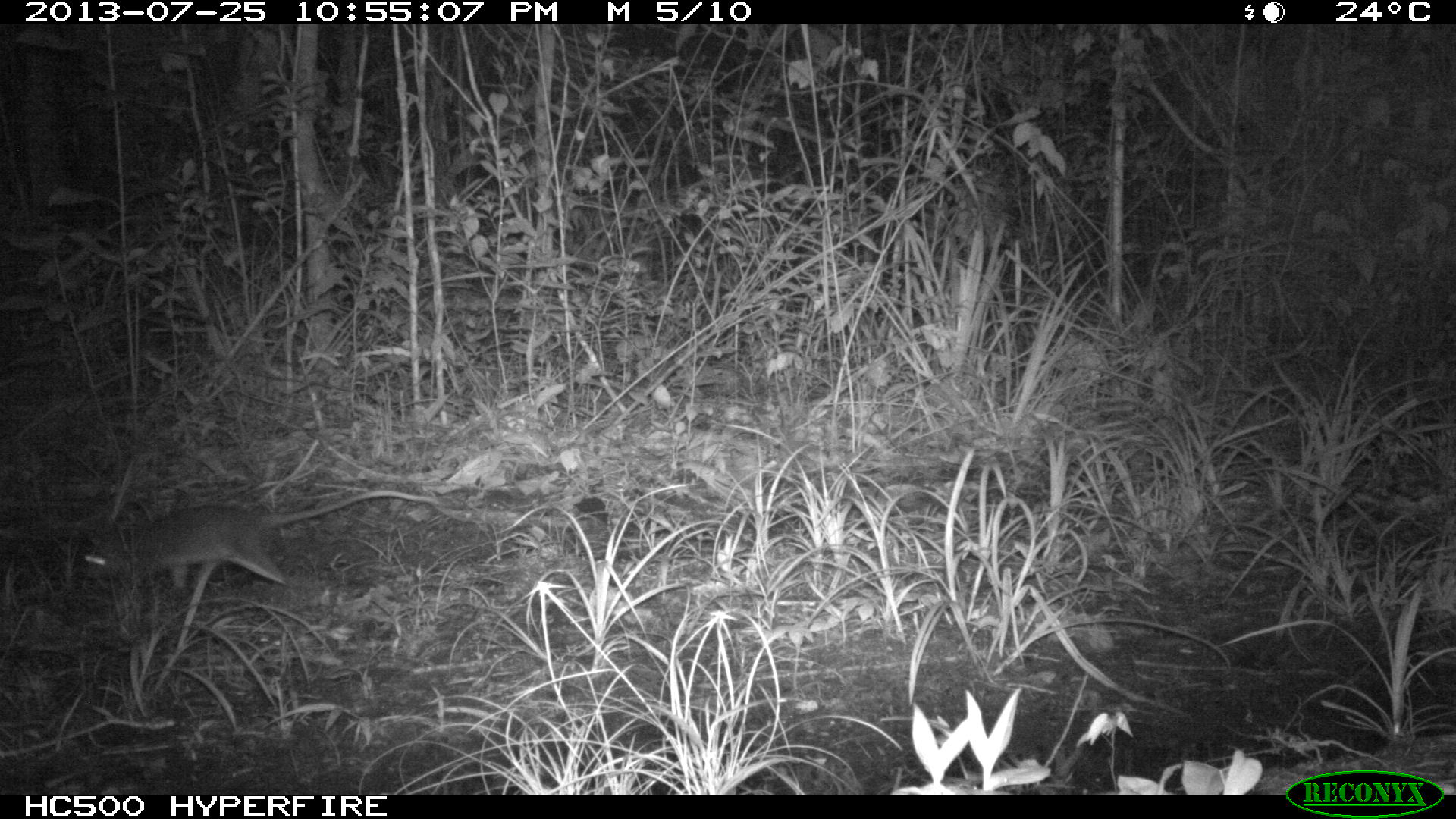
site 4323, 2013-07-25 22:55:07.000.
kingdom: Animalia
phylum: Chordata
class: Mammalia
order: Rodentia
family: Muridae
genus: Rattus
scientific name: Rattus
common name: rodent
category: unknown rat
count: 1